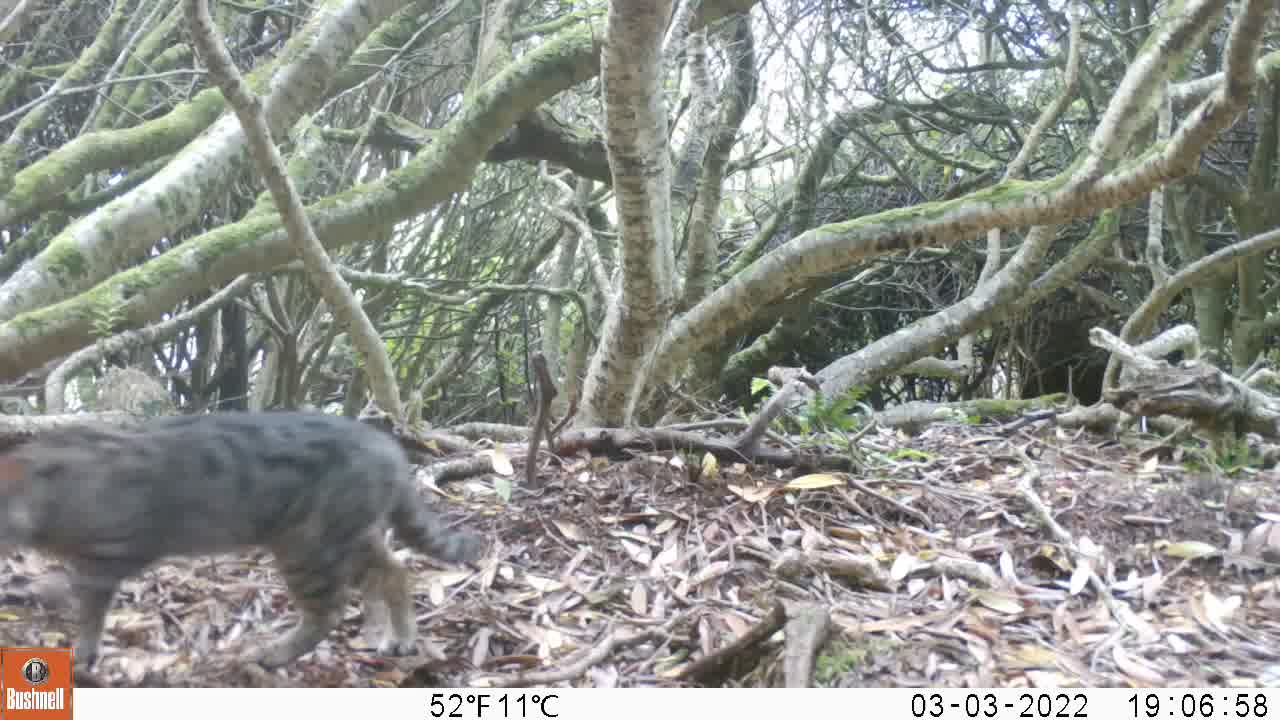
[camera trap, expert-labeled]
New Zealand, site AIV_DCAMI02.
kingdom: Animalia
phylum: Chordata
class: Mammalia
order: Carnivora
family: Felidae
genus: Felis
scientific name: Felis catus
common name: domestic cat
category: cat